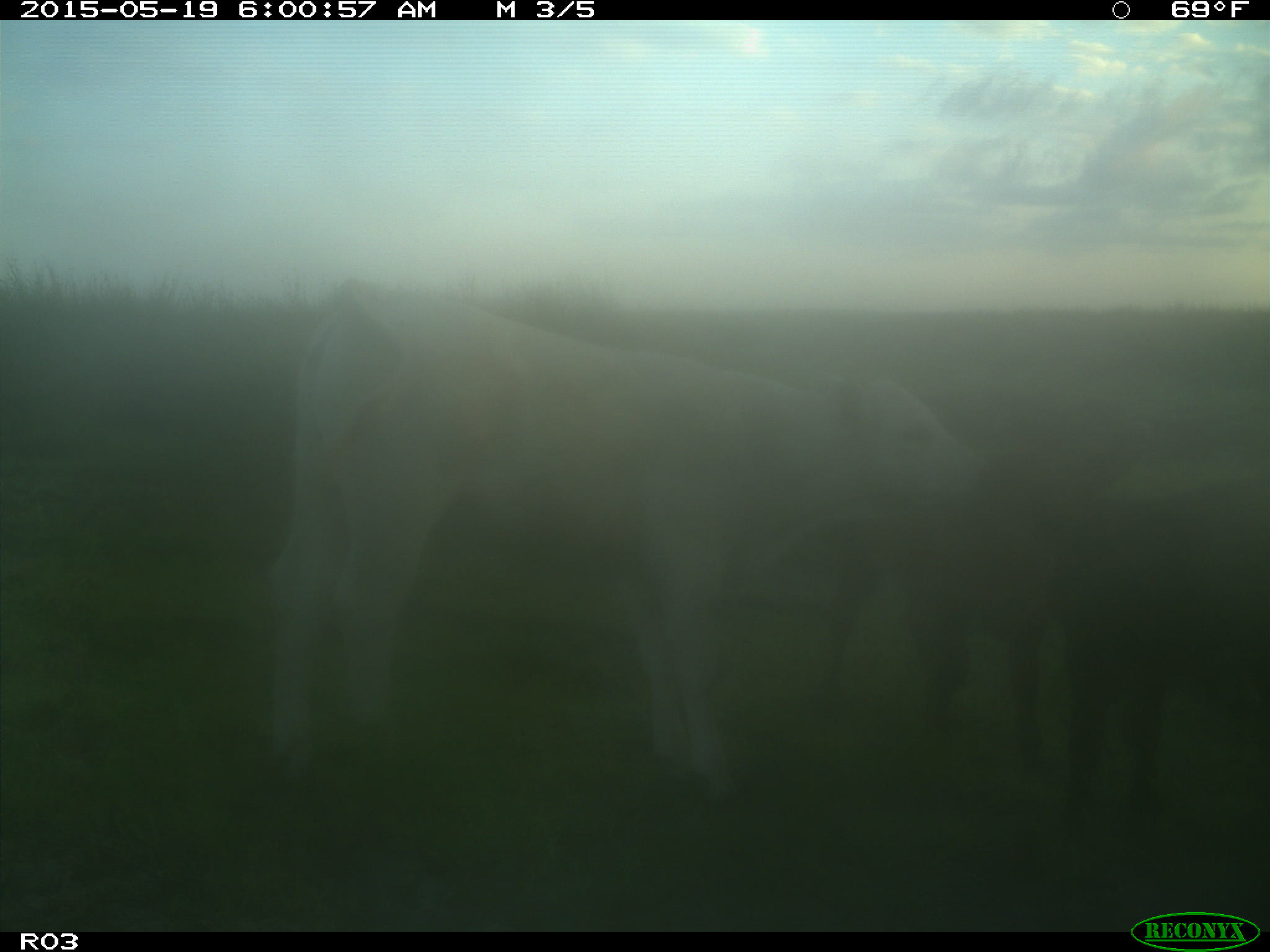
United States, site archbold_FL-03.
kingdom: Animalia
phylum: Chordata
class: Mammalia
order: Artiodactyla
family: Bovidae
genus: Bos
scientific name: Bos taurus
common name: domestic cow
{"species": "Bos taurus (domestic cow)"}